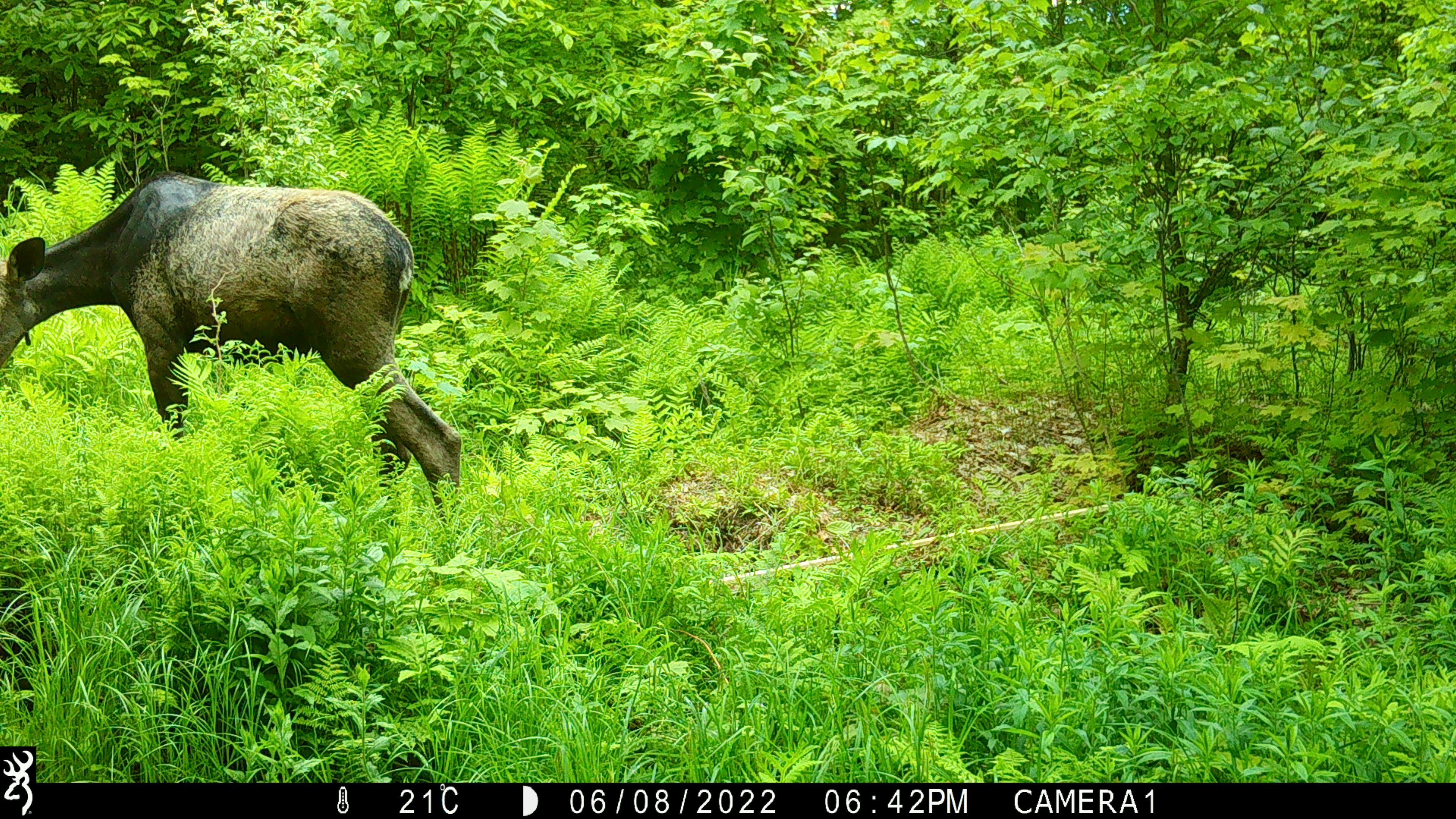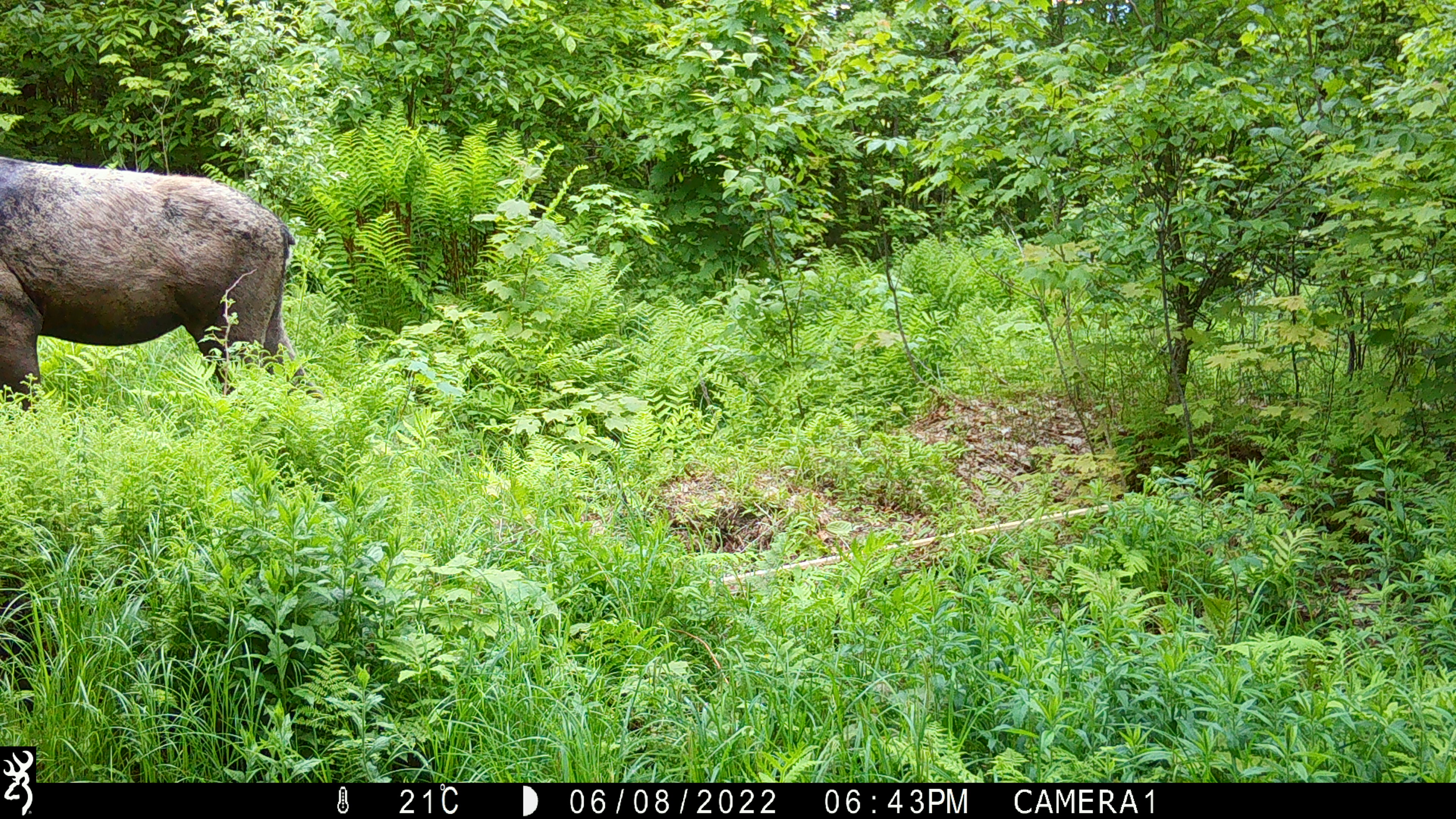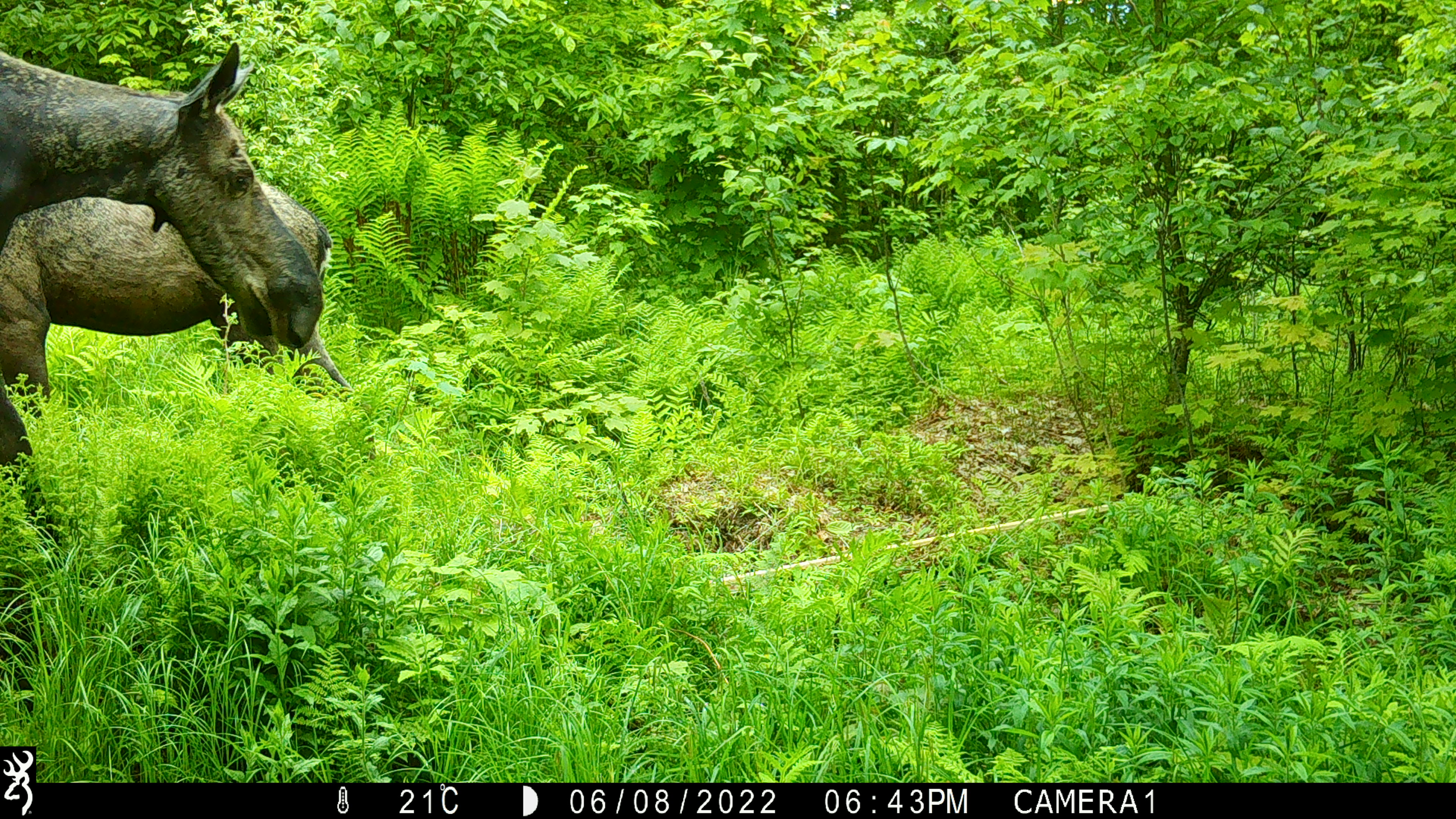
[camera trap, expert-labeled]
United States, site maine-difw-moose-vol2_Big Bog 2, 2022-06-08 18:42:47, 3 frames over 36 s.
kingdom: Animalia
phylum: Chordata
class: Mammalia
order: Artiodactyla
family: Cervidae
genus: Alces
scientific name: Alces alces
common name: moose